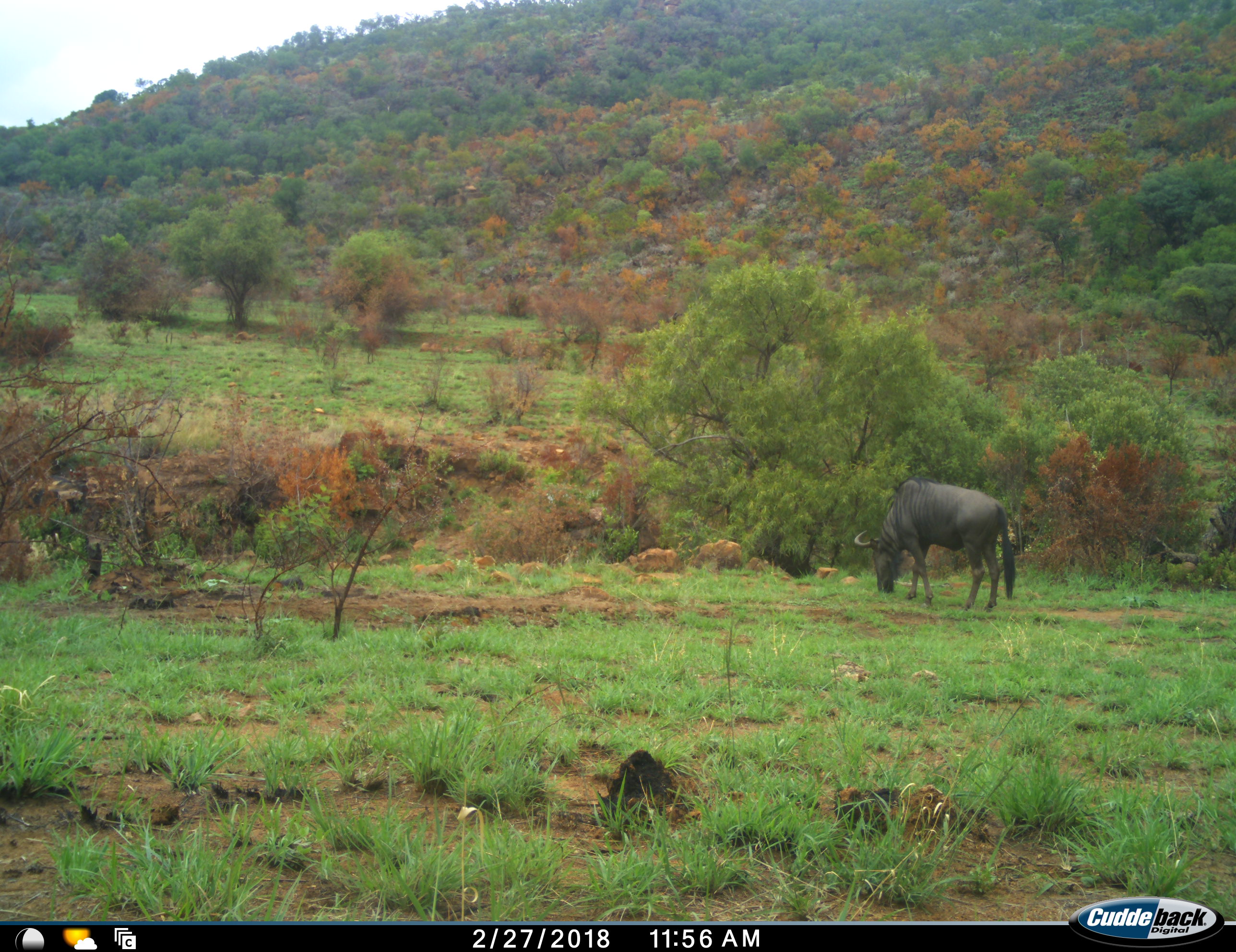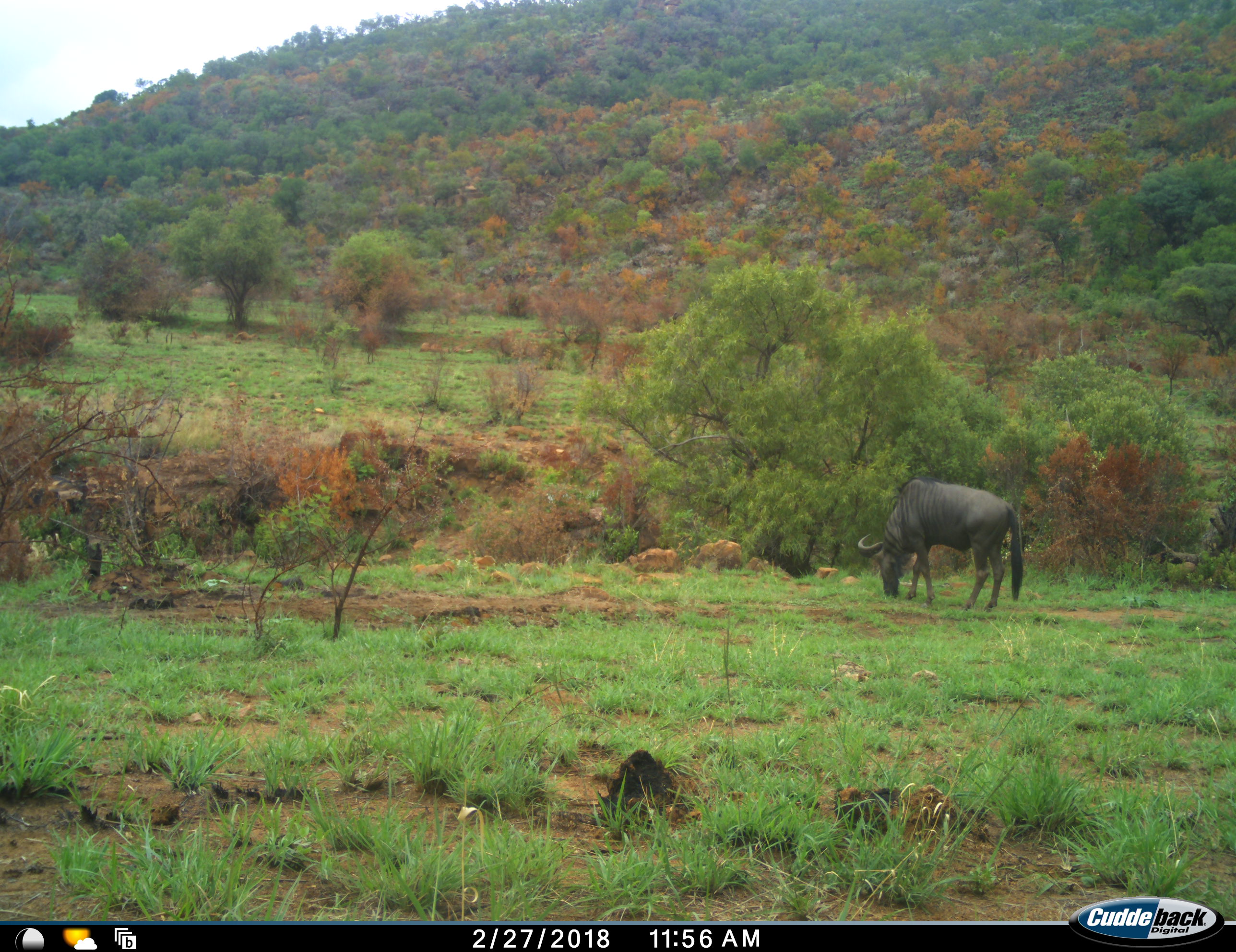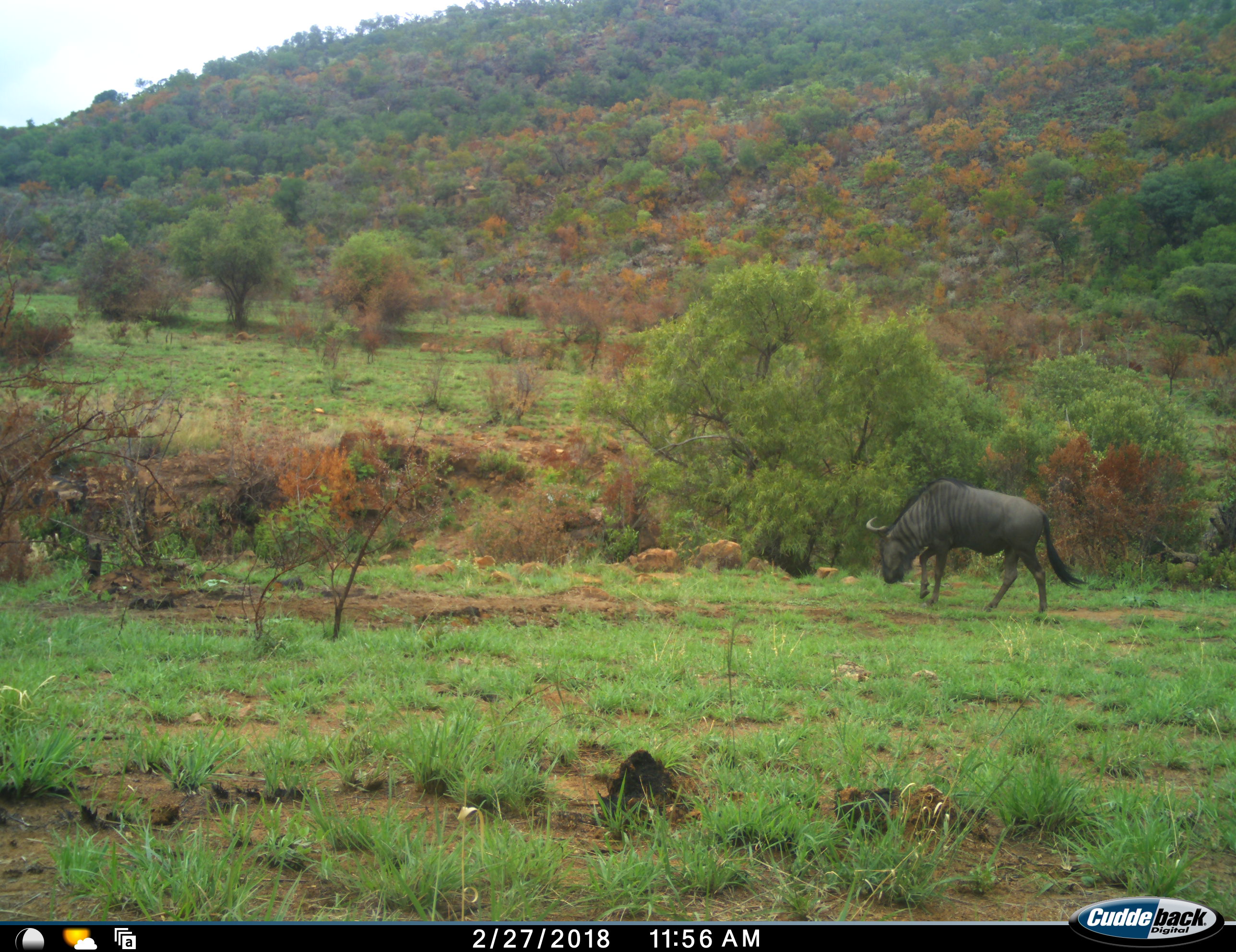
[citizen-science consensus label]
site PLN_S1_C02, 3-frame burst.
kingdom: Animalia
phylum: Chordata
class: Mammalia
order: Artiodactyla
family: Bovidae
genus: Connochaetes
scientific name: Connochaetes taurinus taurinus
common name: blue wildebeest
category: wildebeestblue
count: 1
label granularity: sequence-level